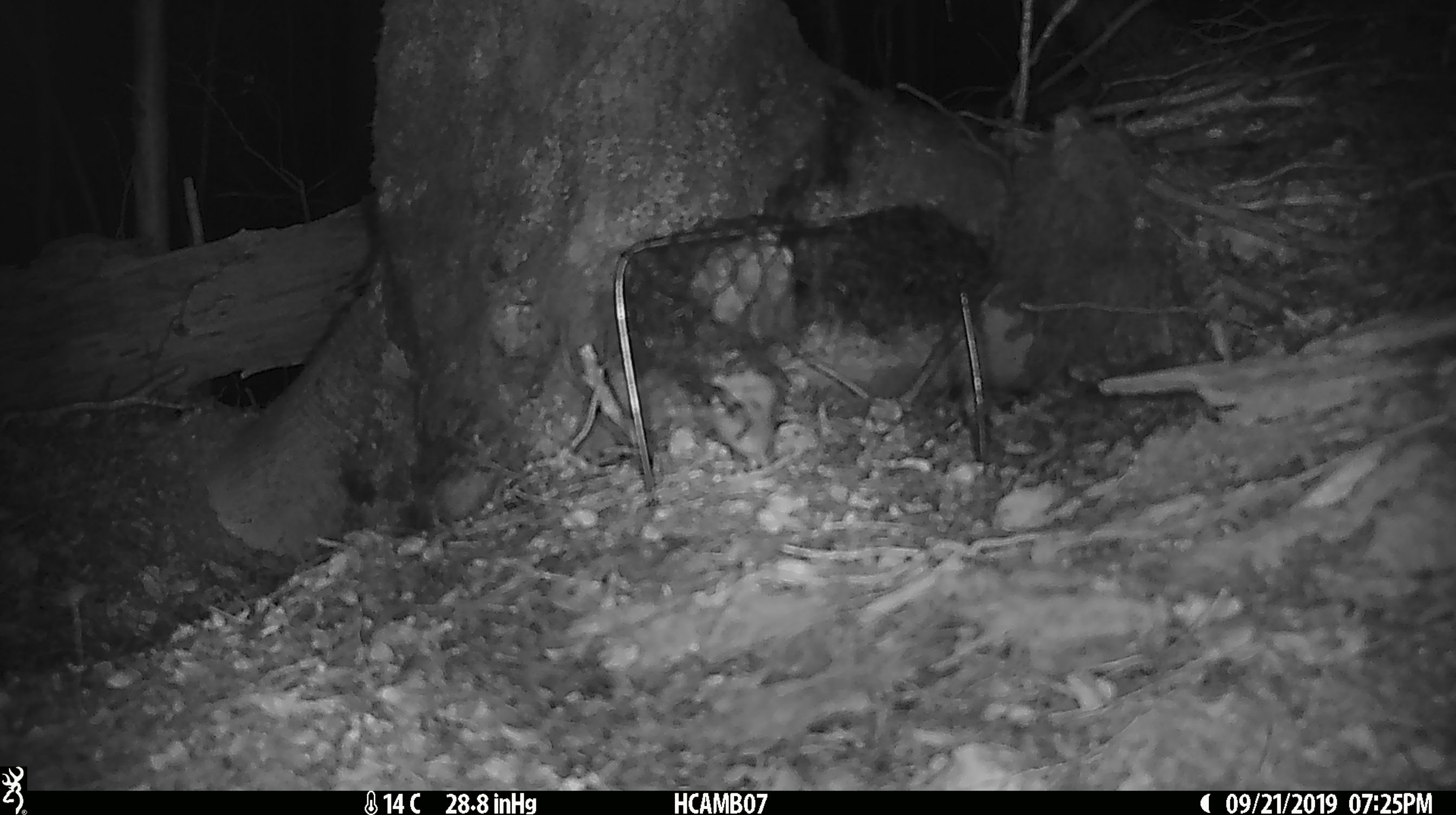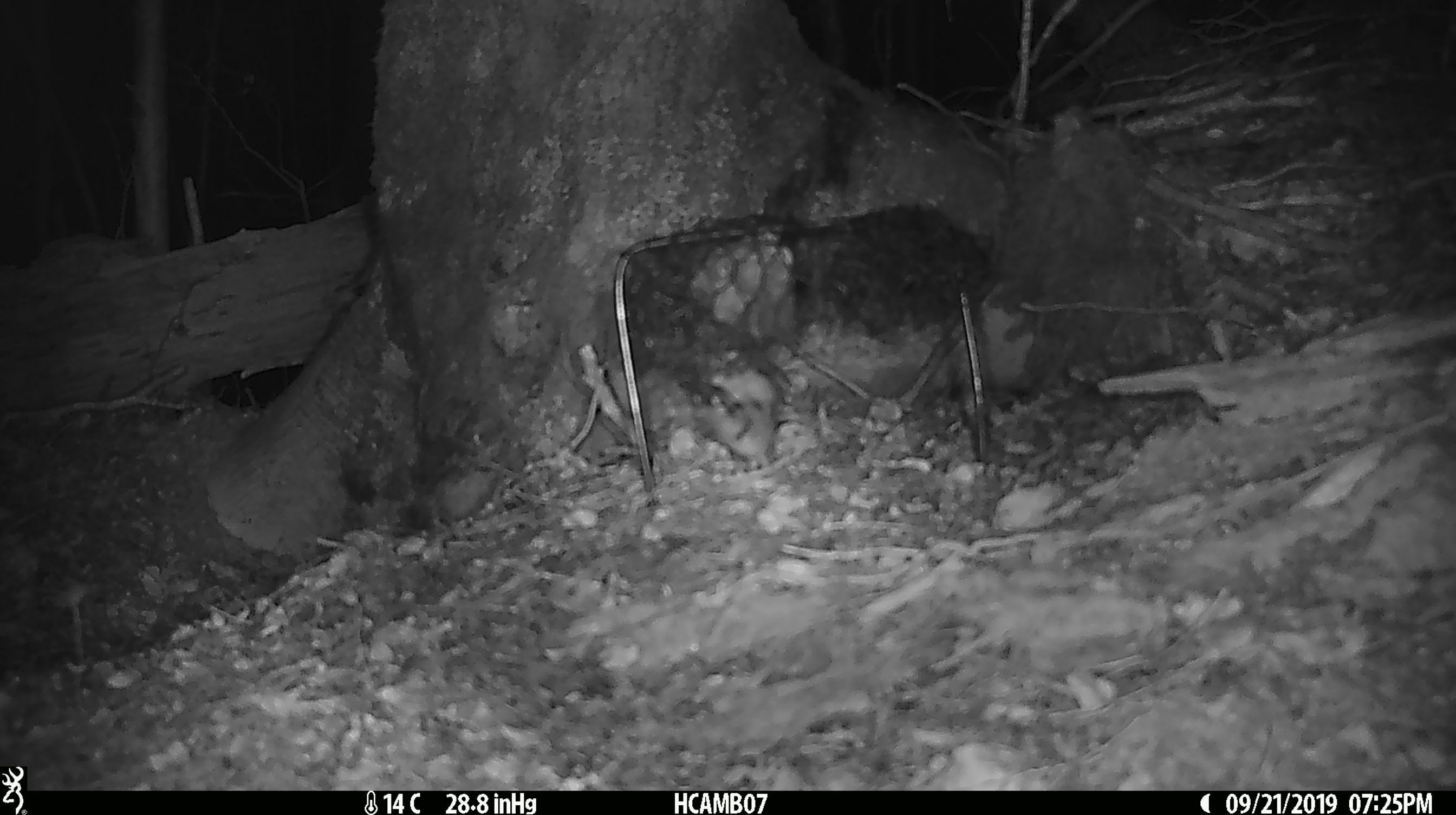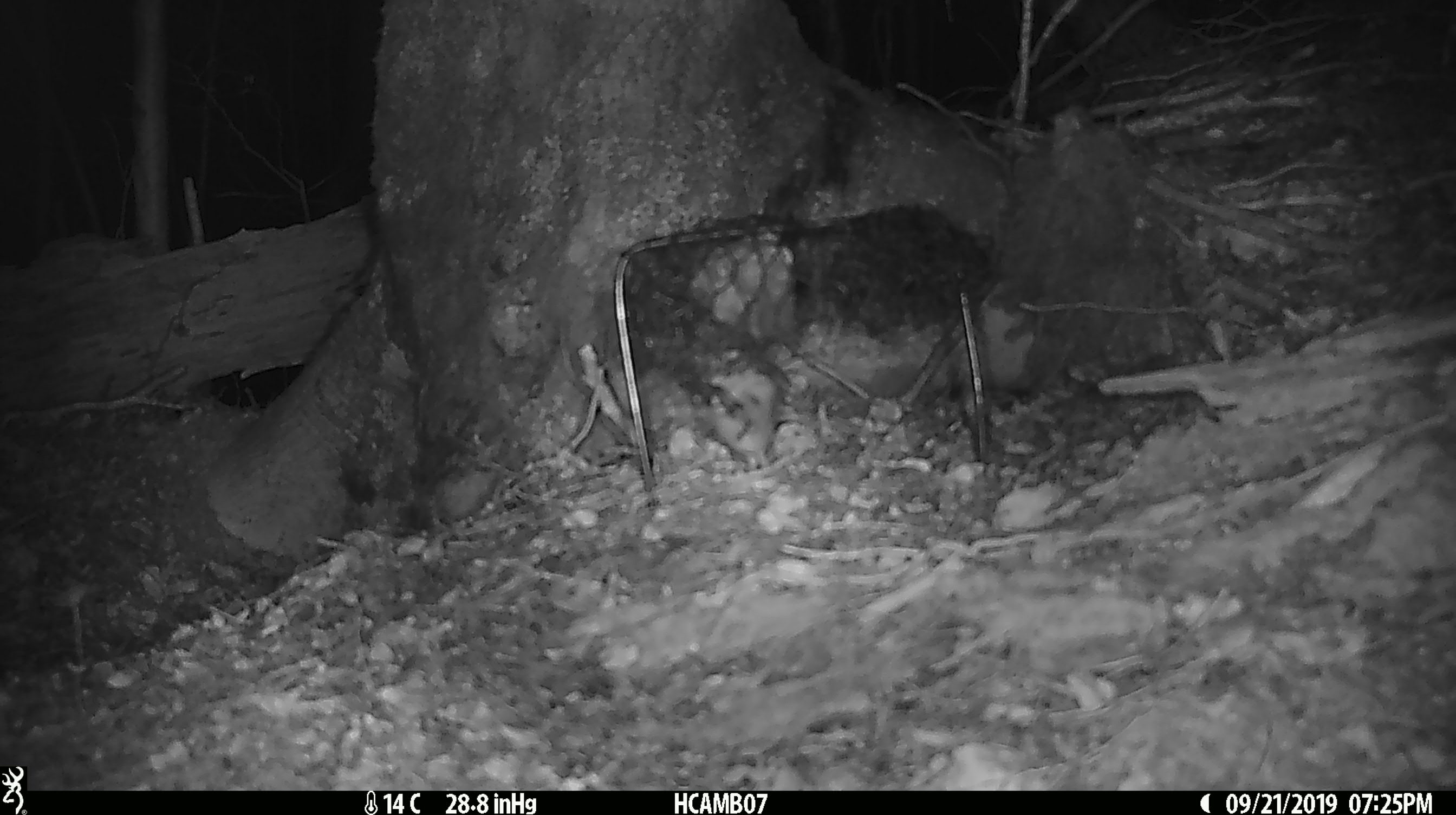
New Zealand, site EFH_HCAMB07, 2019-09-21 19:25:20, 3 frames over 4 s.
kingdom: Animalia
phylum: Chordata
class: Mammalia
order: Rodentia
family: Muridae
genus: Mus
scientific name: Mus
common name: mouse